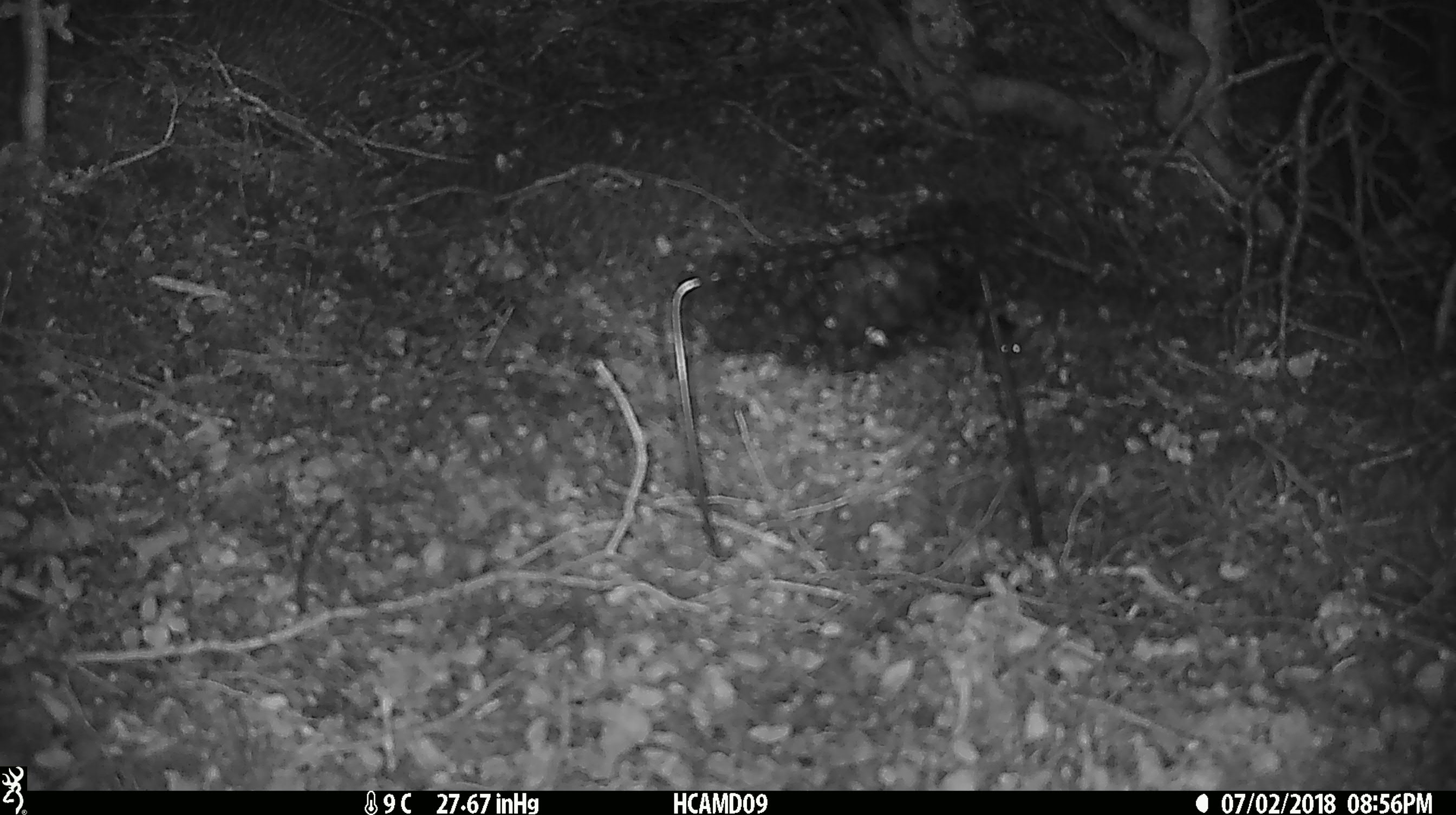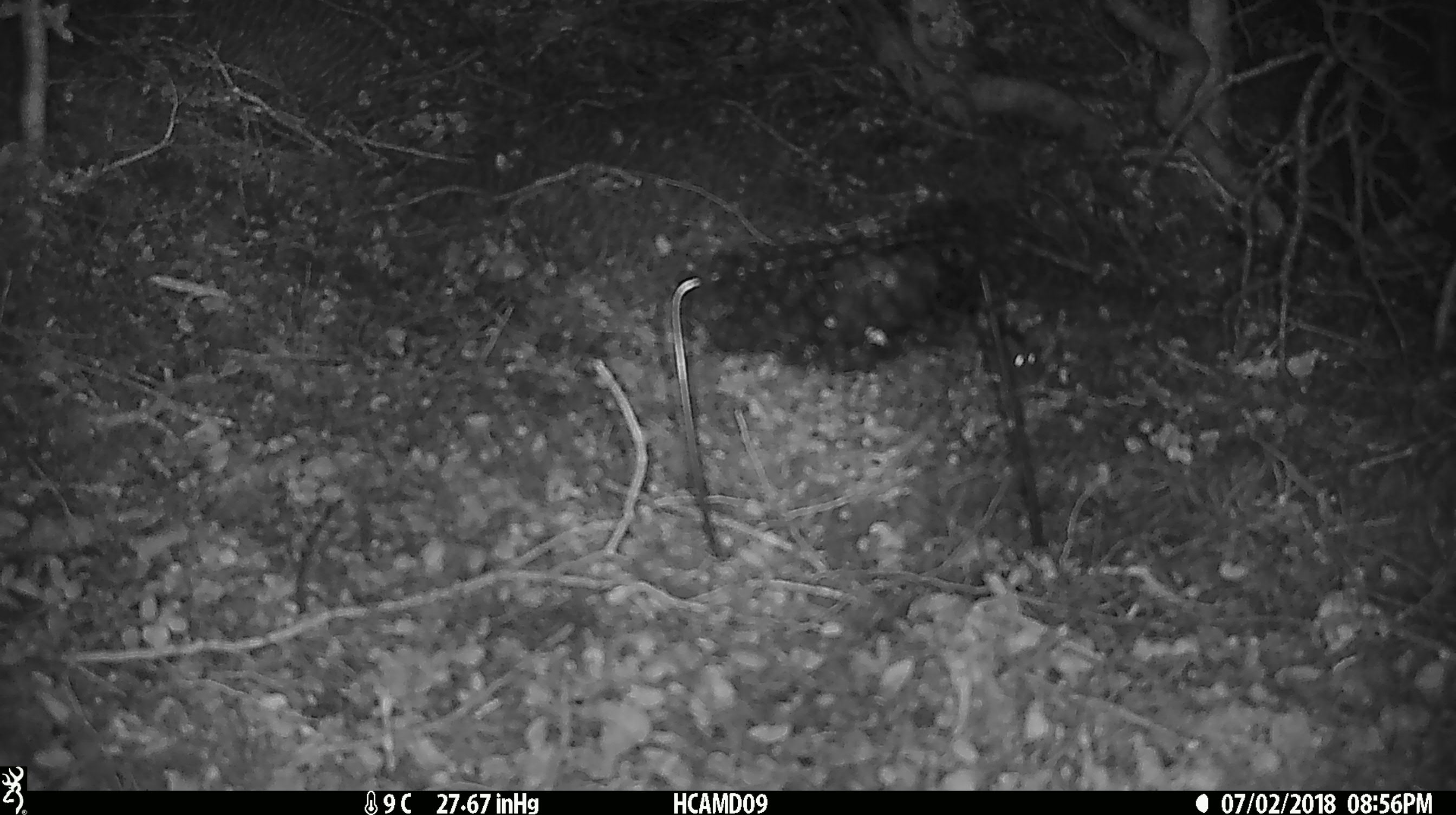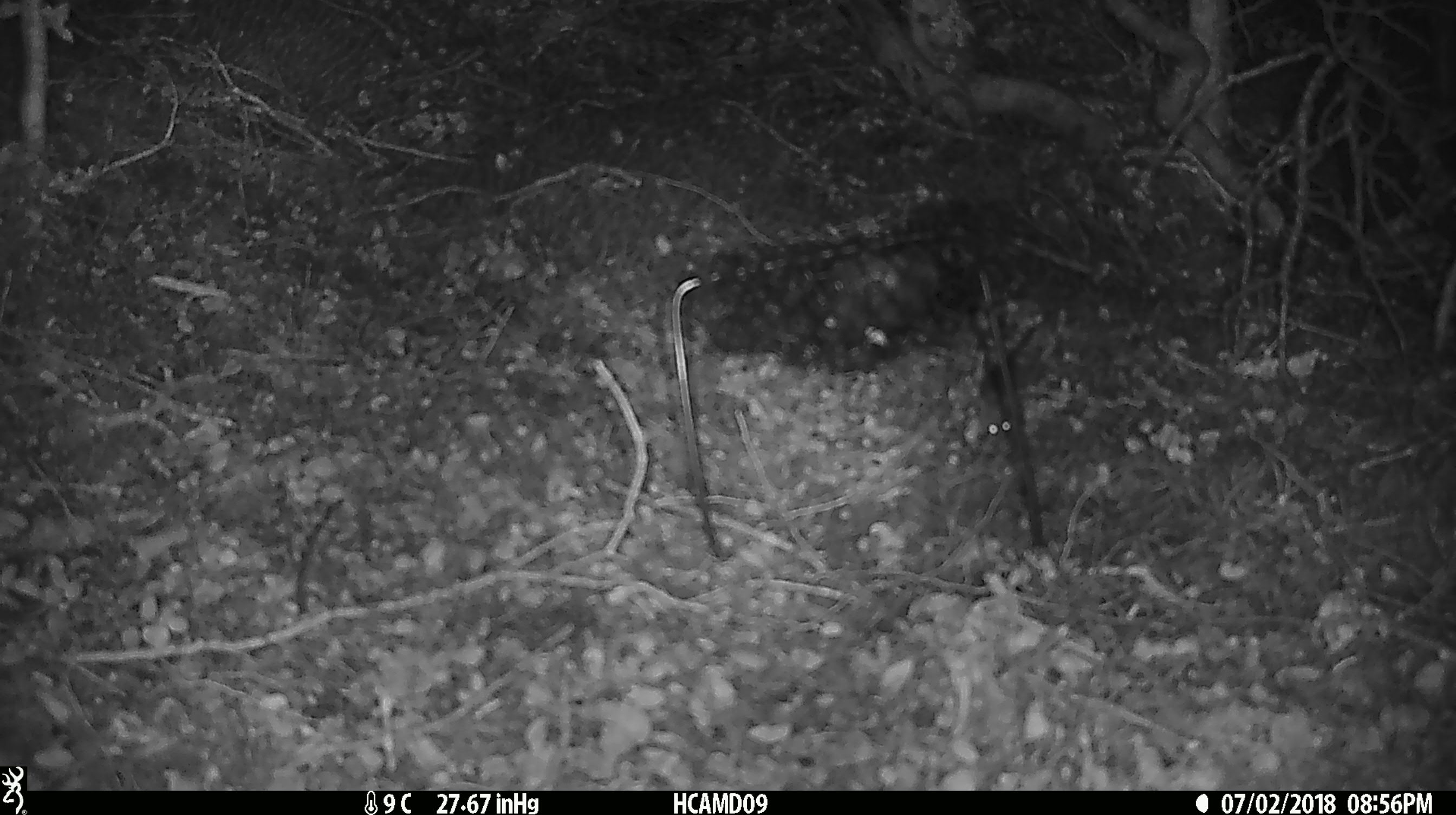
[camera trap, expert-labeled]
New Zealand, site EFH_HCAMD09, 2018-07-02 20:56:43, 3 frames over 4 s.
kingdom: Animalia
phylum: Chordata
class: Mammalia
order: Rodentia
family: Muridae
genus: Mus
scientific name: Mus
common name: mouse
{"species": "mouse (Mus)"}